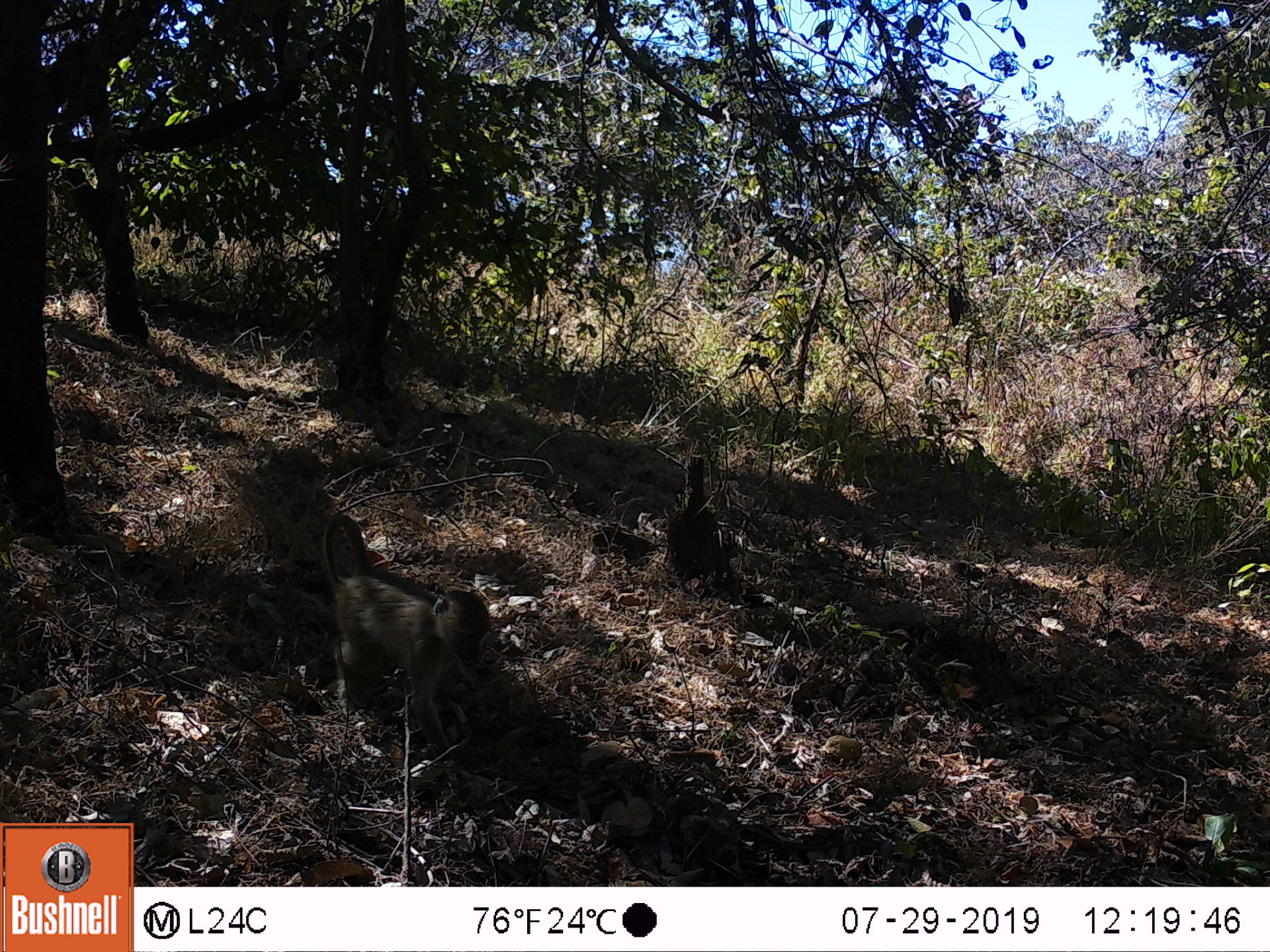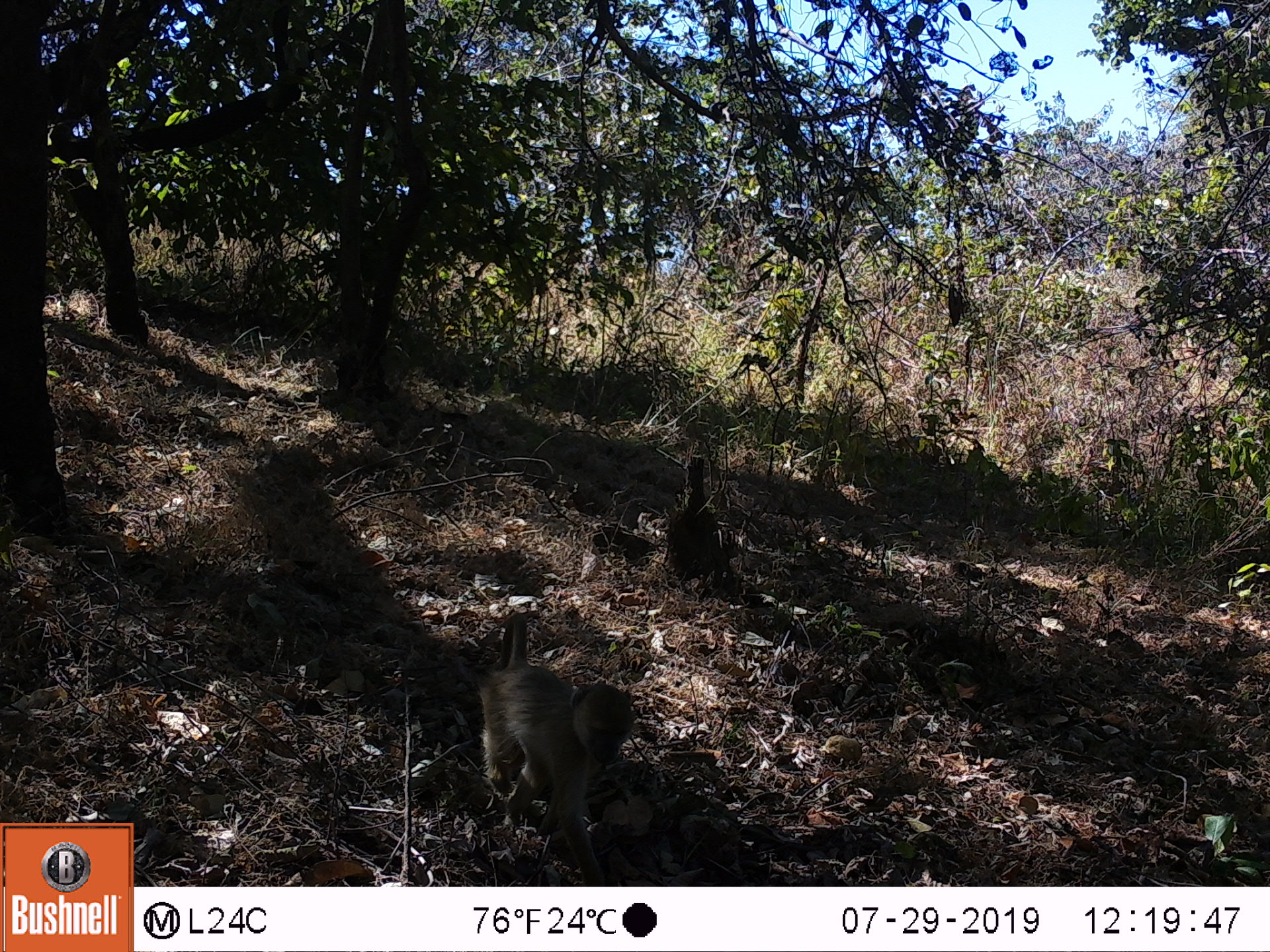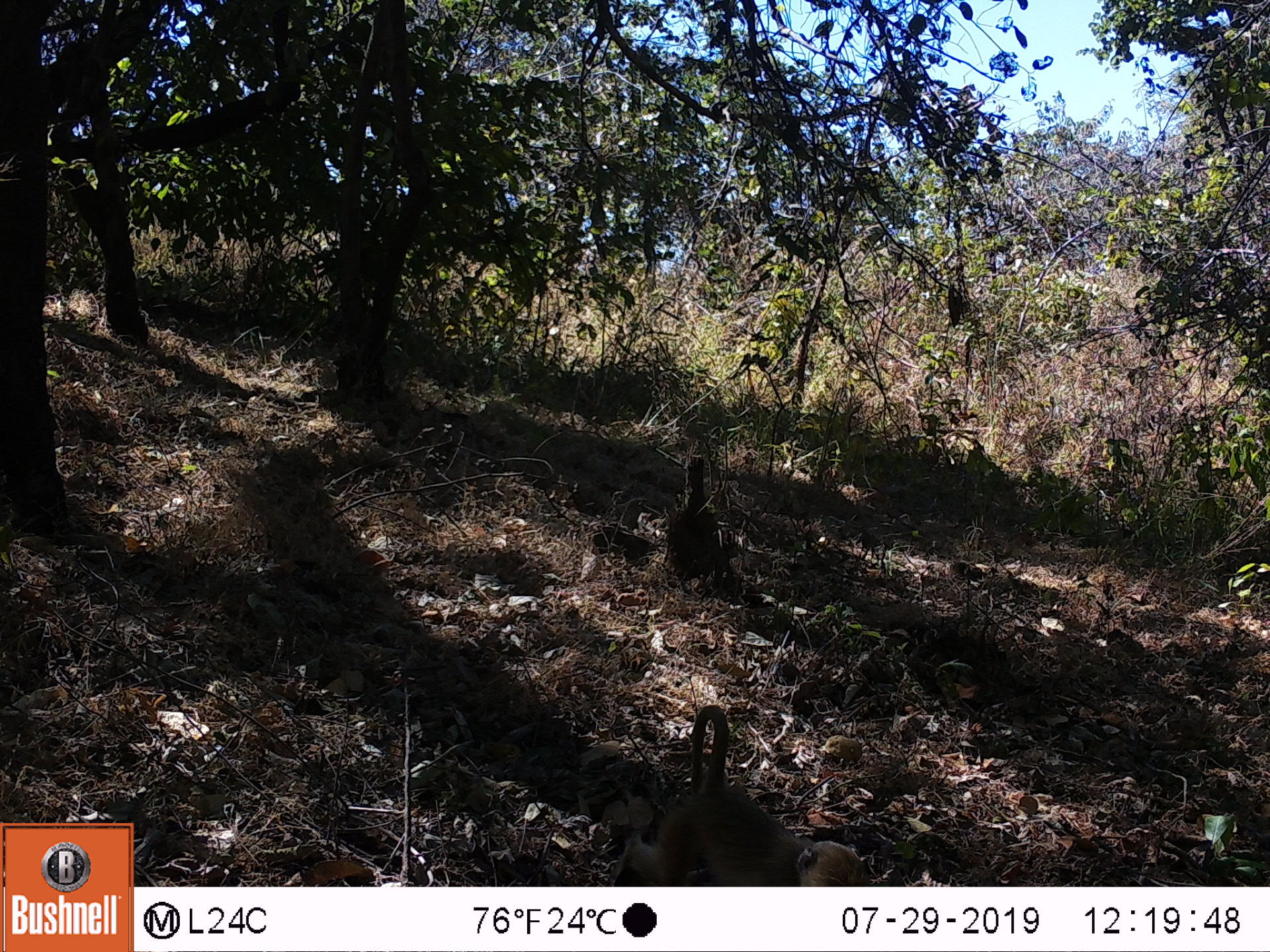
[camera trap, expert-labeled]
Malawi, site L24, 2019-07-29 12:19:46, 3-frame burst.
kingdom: Animalia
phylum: Chordata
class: Mammalia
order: Primates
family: Cercopithecidae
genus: Papio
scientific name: Papio cynocephalus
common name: yellow baboon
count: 1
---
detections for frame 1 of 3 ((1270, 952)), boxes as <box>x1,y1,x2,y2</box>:
yellow baboon: <box>319,513,491,772</box>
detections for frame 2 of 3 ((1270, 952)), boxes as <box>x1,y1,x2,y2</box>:
yellow baboon: <box>472,616,641,866</box>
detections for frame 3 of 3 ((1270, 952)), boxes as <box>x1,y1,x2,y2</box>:
yellow baboon: <box>610,698,873,880</box>